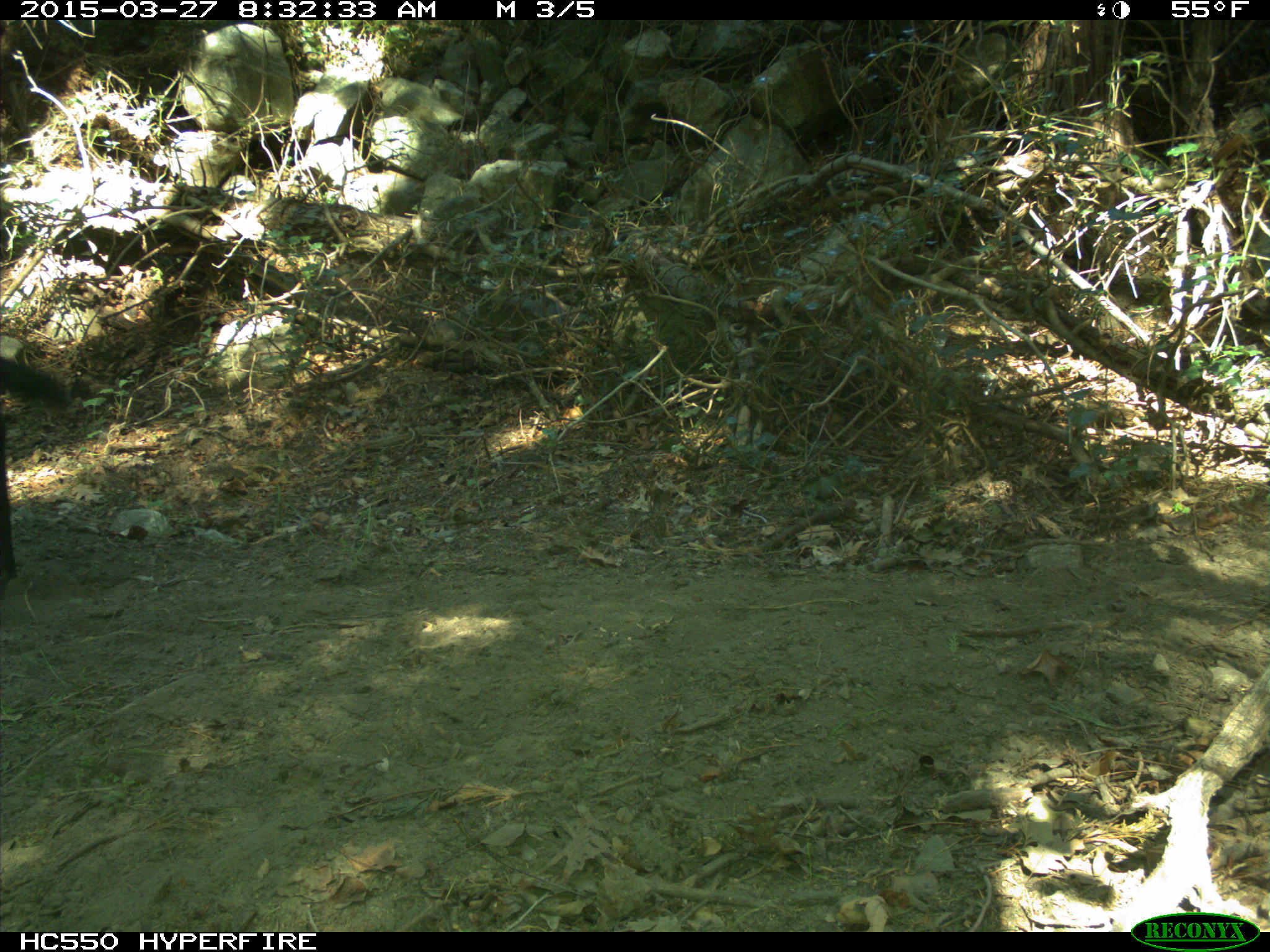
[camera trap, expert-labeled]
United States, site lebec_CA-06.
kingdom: Animalia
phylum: Chordata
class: Mammalia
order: Artiodactyla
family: Bovidae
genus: Bos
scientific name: Bos taurus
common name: domestic cow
Bos taurus (domestic cow).